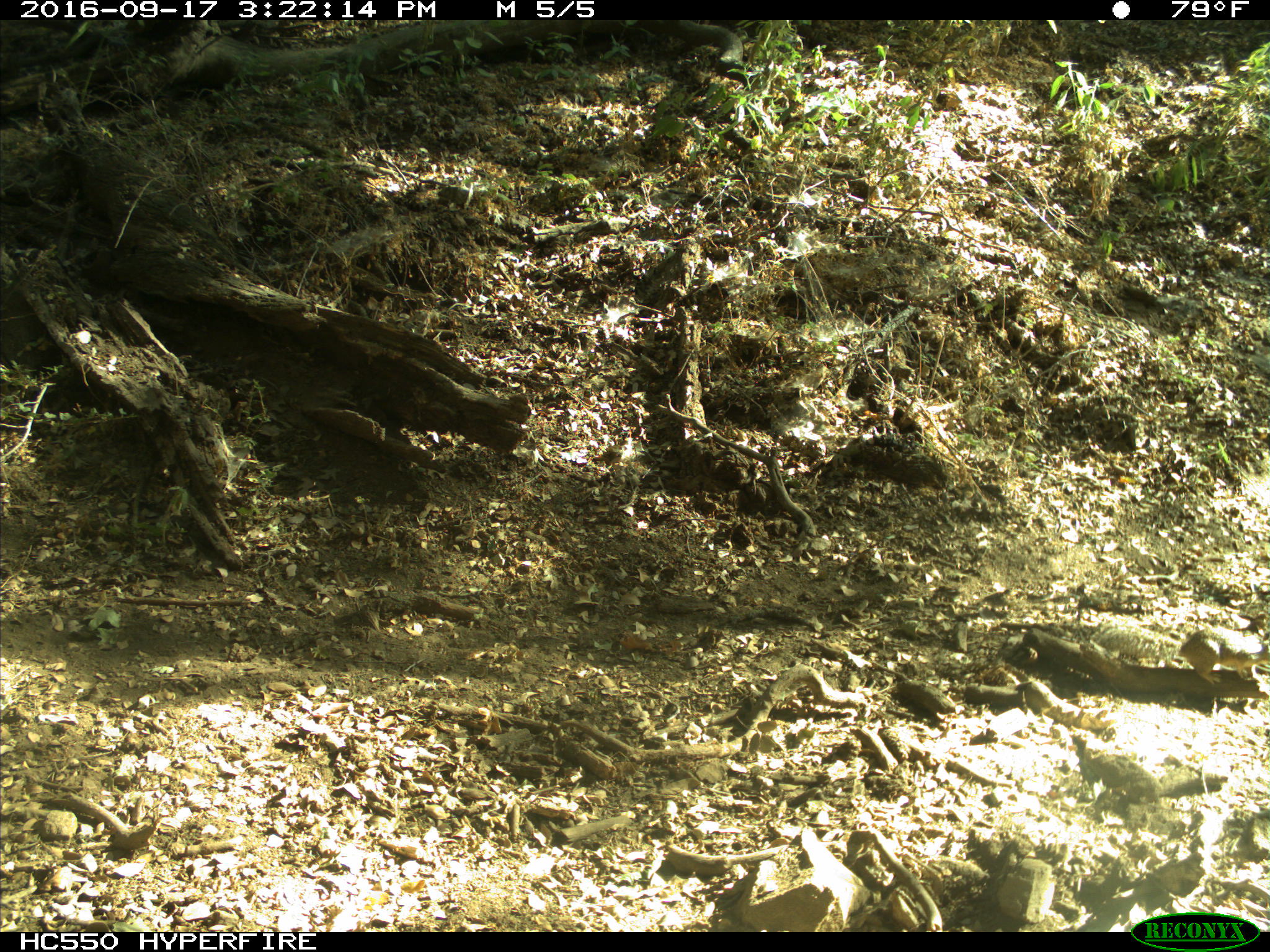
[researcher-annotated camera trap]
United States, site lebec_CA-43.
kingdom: Animalia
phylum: Chordata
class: Mammalia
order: Rodentia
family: Sciuridae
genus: Otospermophilus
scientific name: Otospermophilus beecheyi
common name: california ground squirrel